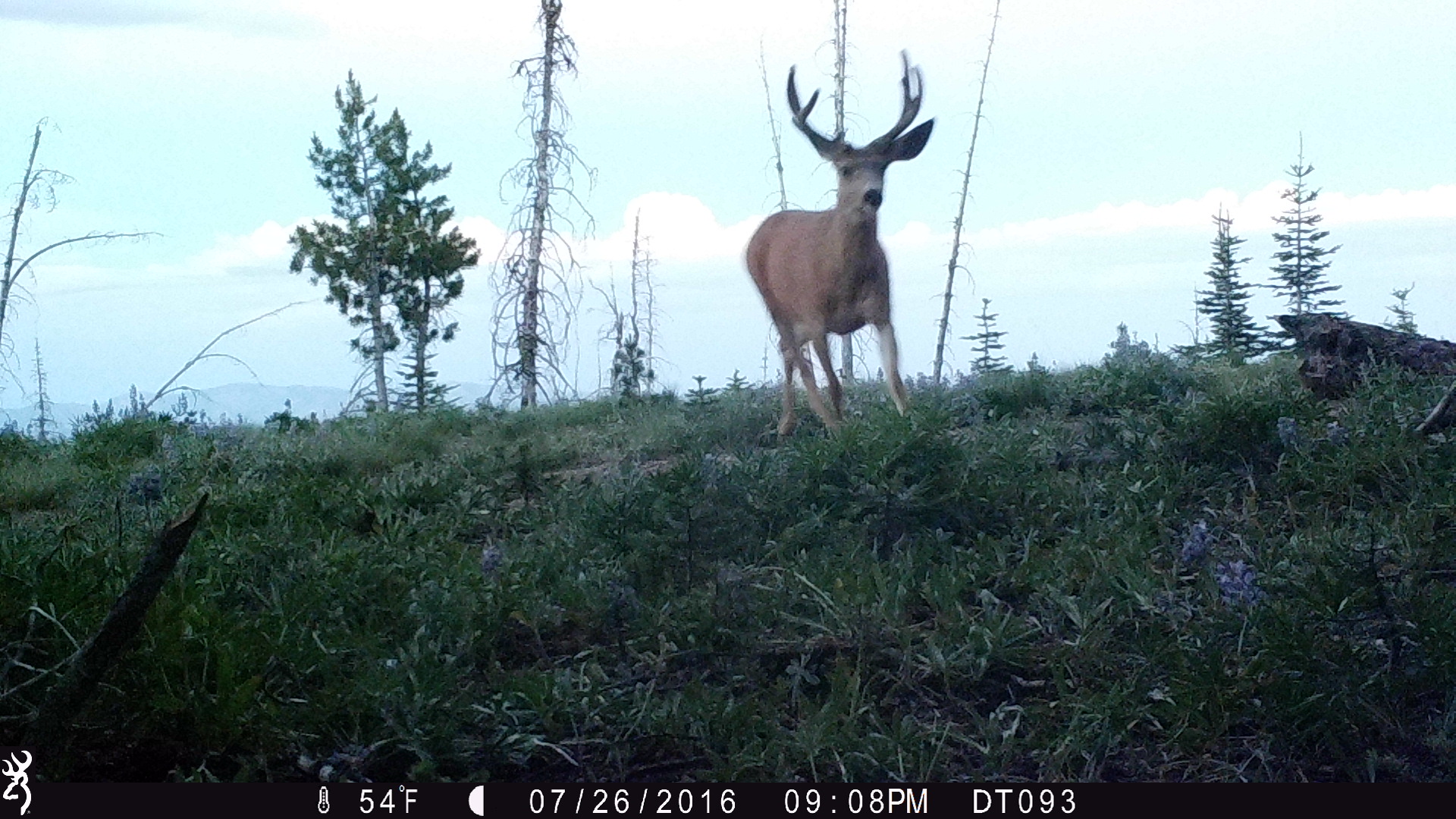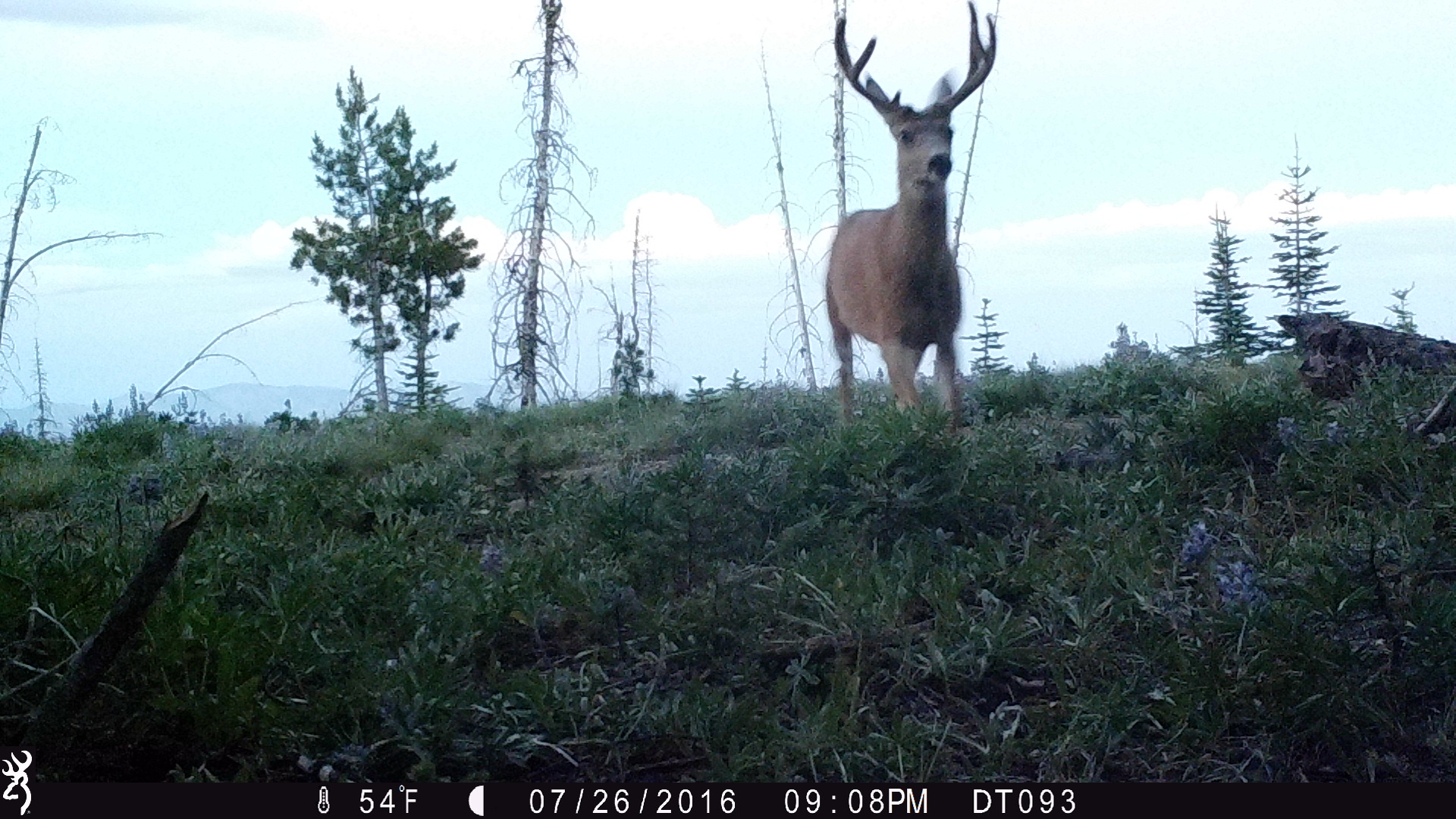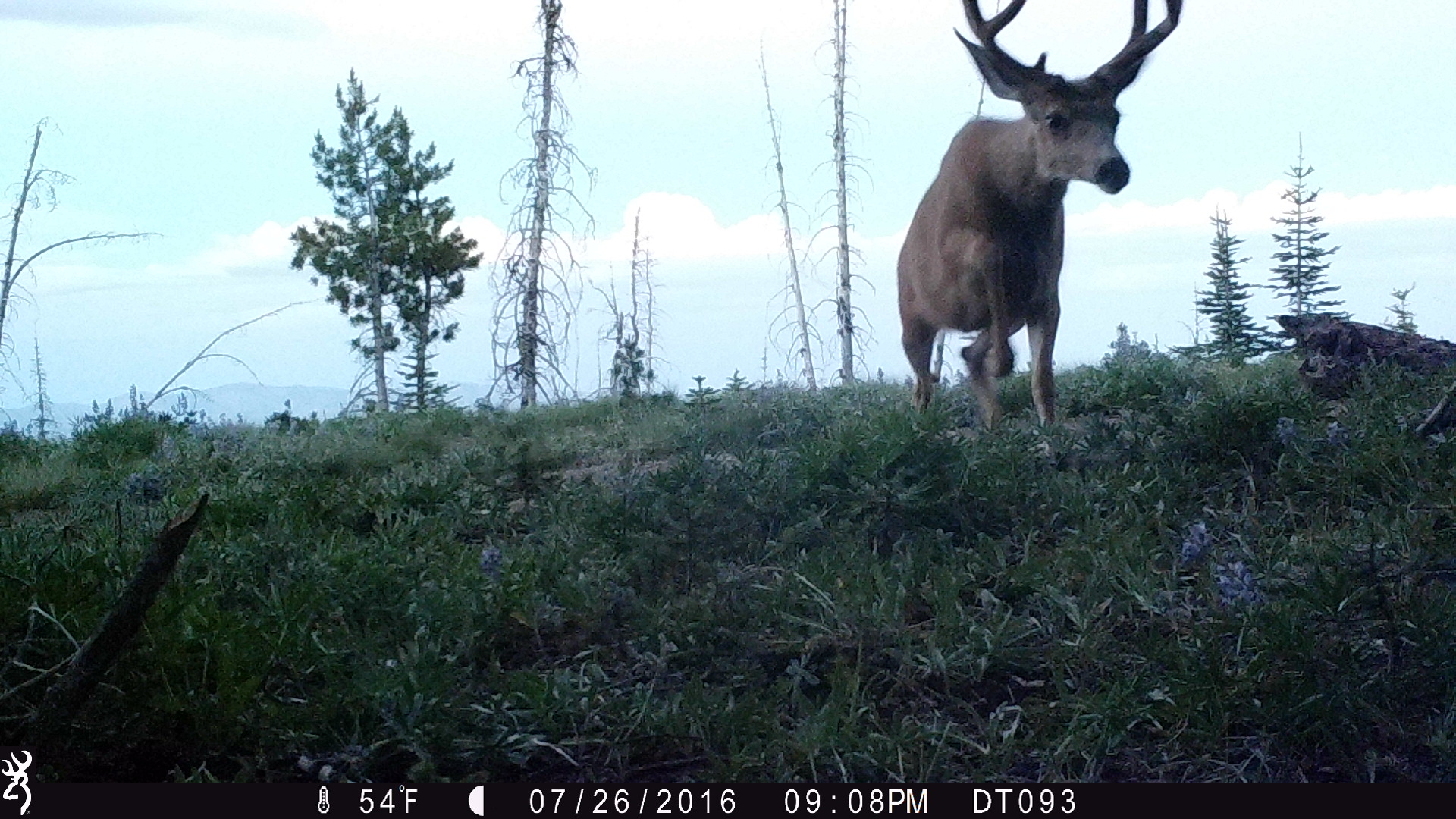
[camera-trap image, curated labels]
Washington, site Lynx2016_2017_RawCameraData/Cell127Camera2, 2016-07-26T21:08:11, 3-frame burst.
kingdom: Animalia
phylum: Chordata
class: Mammalia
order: Artiodactyla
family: Cervidae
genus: Odocoileus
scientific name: Odocoileus hemionus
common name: mule deer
Odocoileus hemionus (mule deer). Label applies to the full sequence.